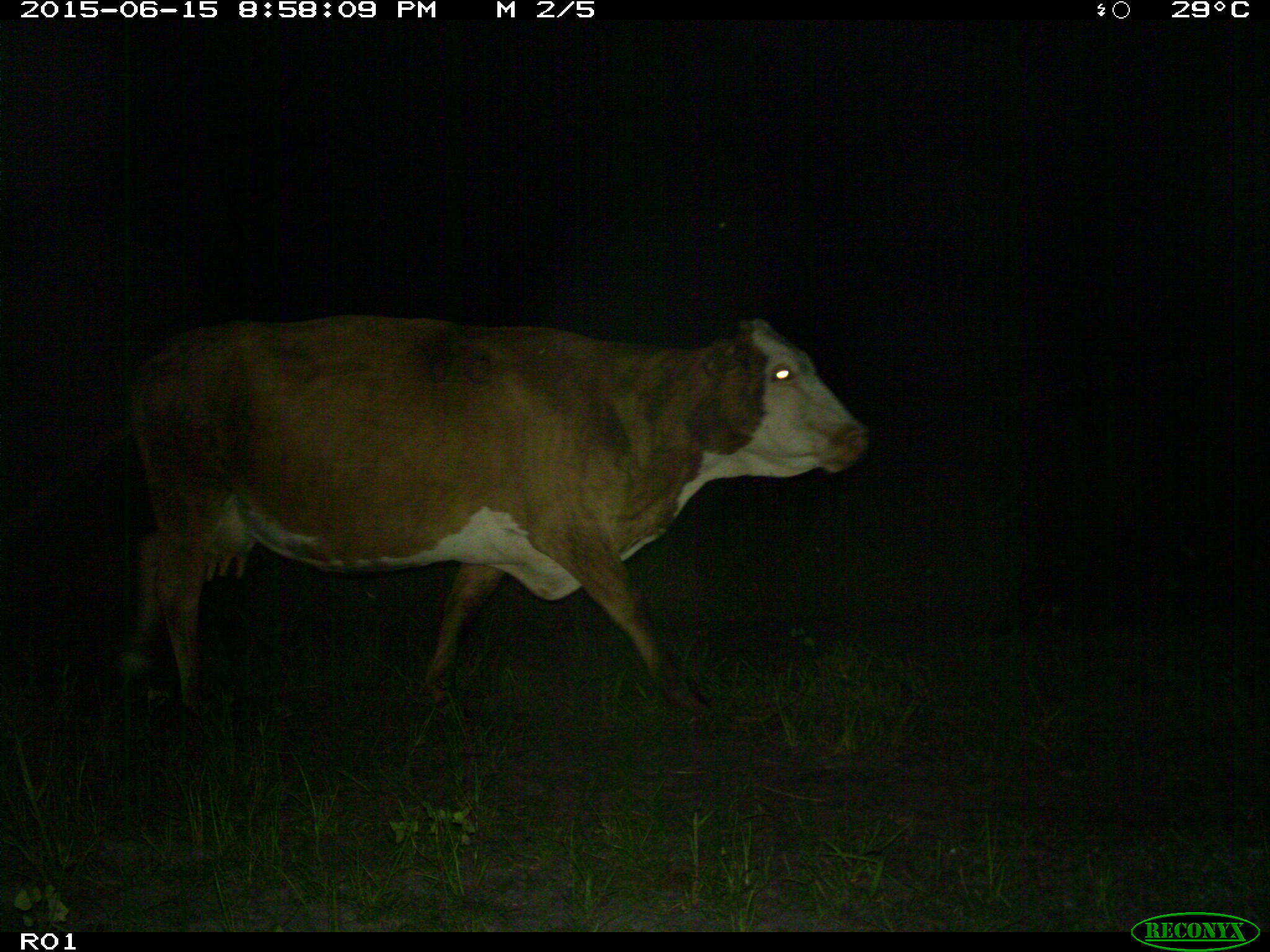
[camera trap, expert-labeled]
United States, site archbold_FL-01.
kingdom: Animalia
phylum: Chordata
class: Mammalia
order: Artiodactyla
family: Bovidae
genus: Bos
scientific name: Bos taurus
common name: domestic cow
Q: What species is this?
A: Bos taurus (domestic cow).